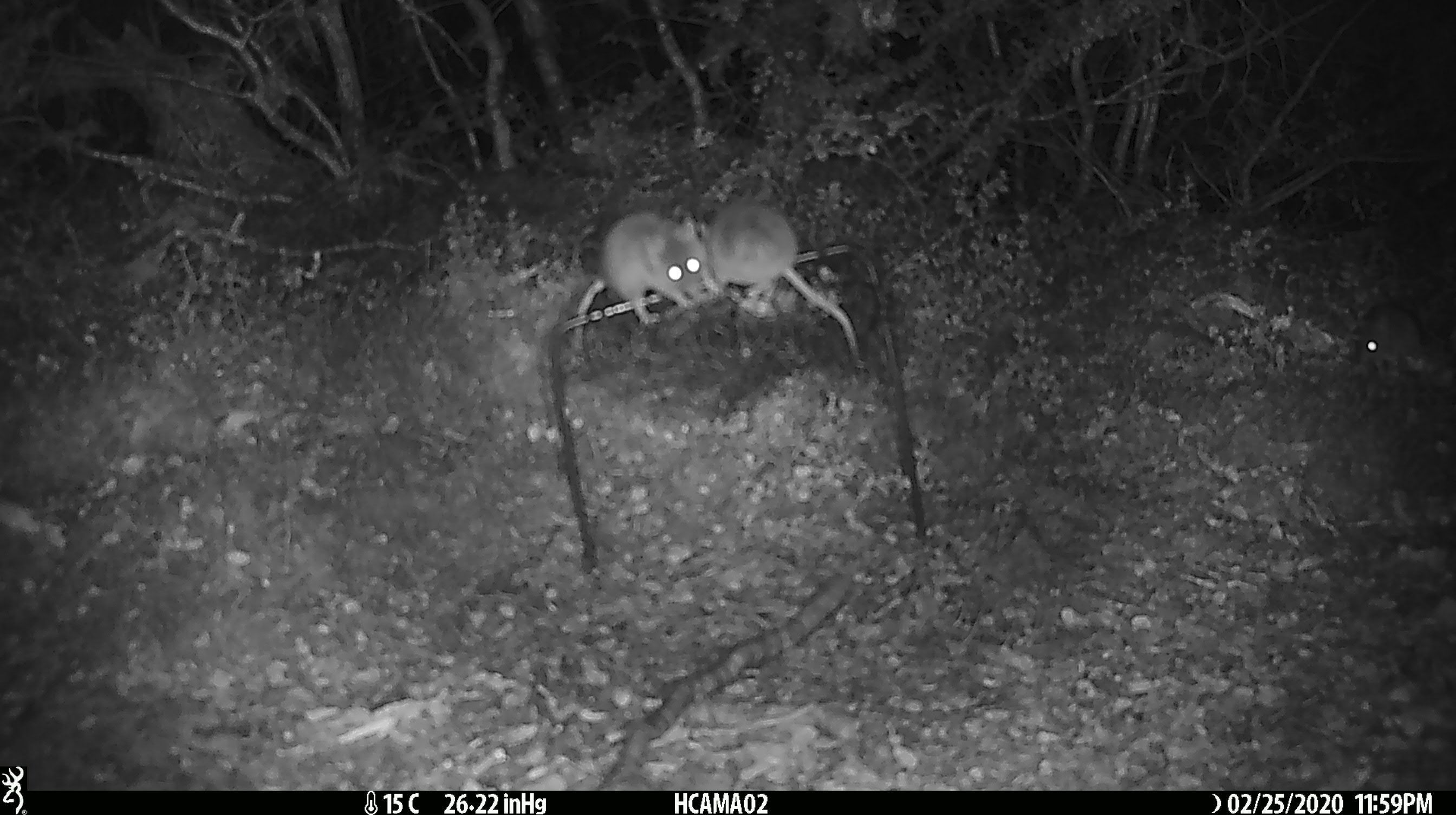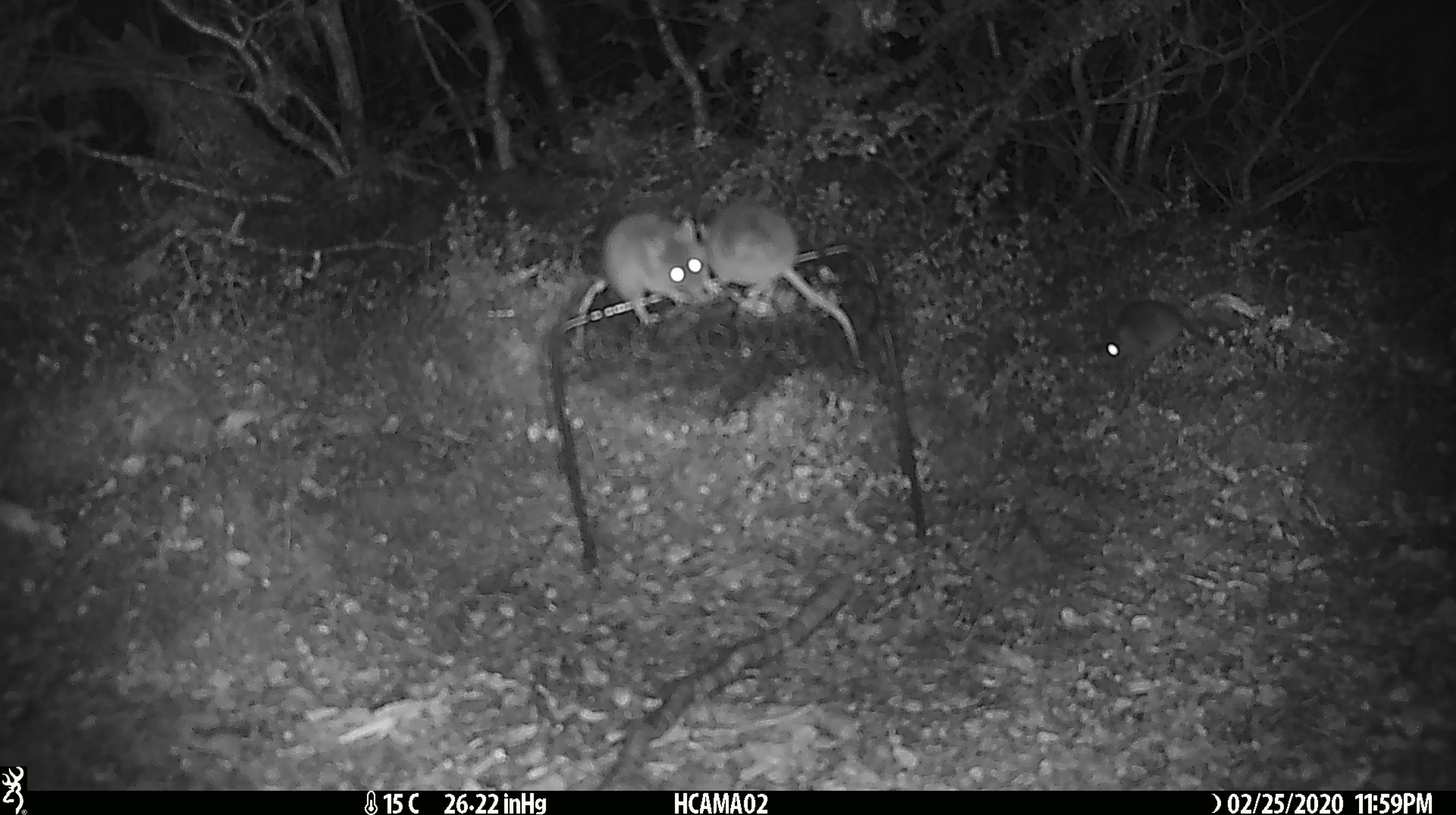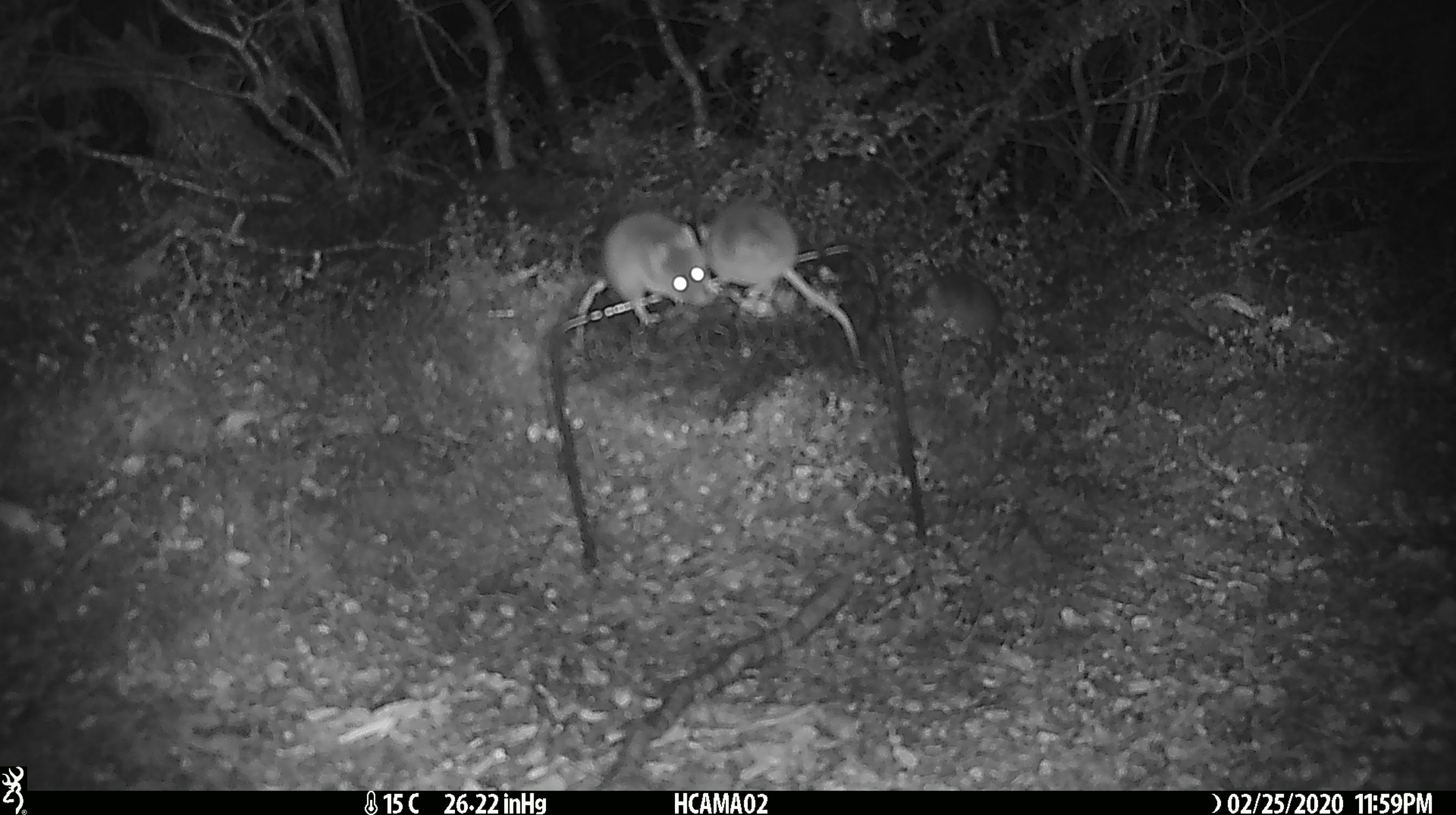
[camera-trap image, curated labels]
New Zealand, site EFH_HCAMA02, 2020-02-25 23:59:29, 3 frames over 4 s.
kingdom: Animalia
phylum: Chordata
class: Mammalia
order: Rodentia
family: Muridae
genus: Mus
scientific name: Mus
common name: mouse